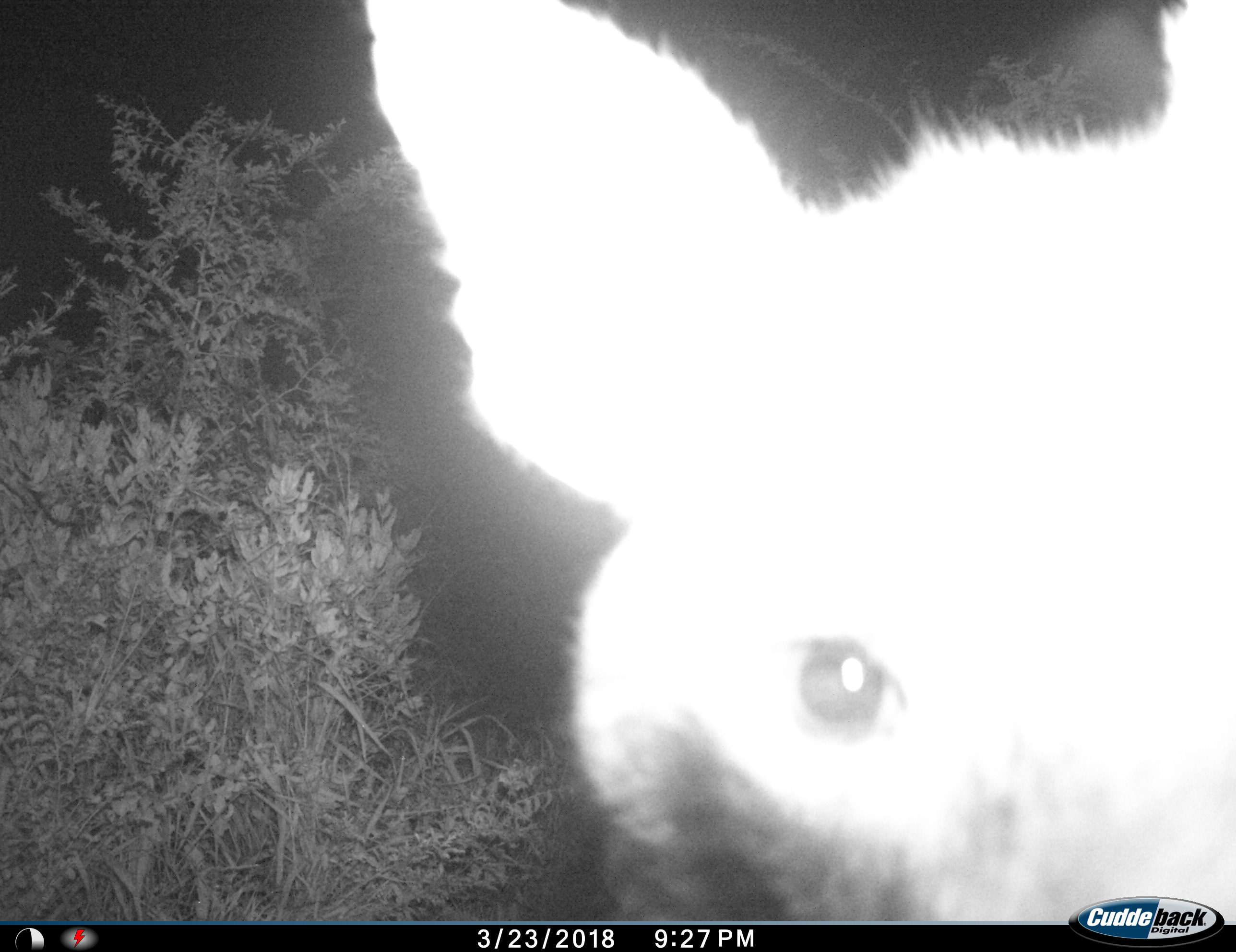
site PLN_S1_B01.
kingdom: Animalia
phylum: Chordata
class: Mammalia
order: Carnivora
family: Hyaenidae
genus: Parahyaena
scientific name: Parahyaena brunnea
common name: brown hyena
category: hyenabrown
Hyenabrown (brown hyena) (Parahyaena brunnea), count 1. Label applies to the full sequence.